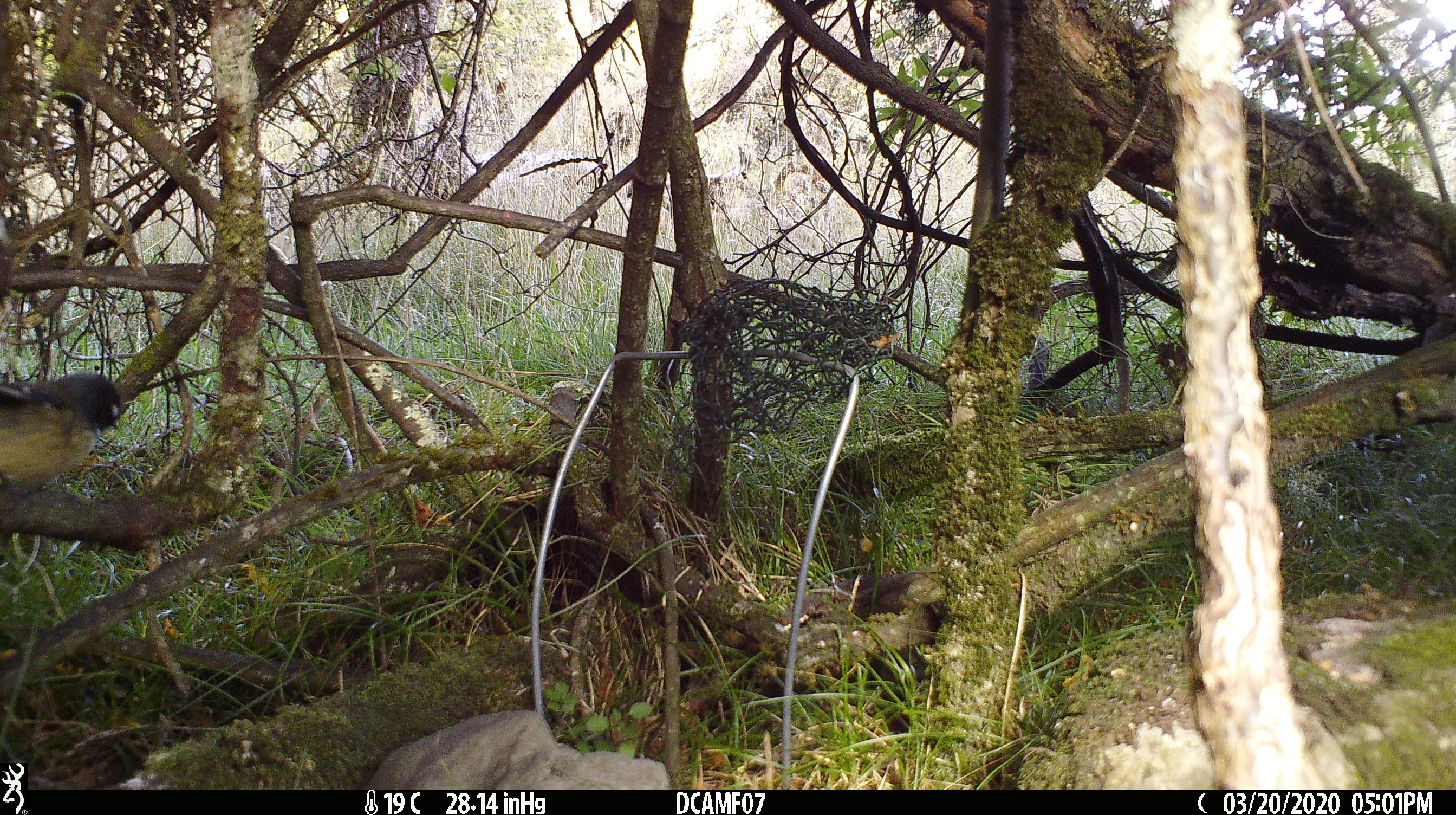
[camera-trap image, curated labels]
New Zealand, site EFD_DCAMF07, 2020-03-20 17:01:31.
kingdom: Animalia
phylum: Chordata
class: Aves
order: Passeriformes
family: Petroicidae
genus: Petroica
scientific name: Petroica macrocephala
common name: tomtit